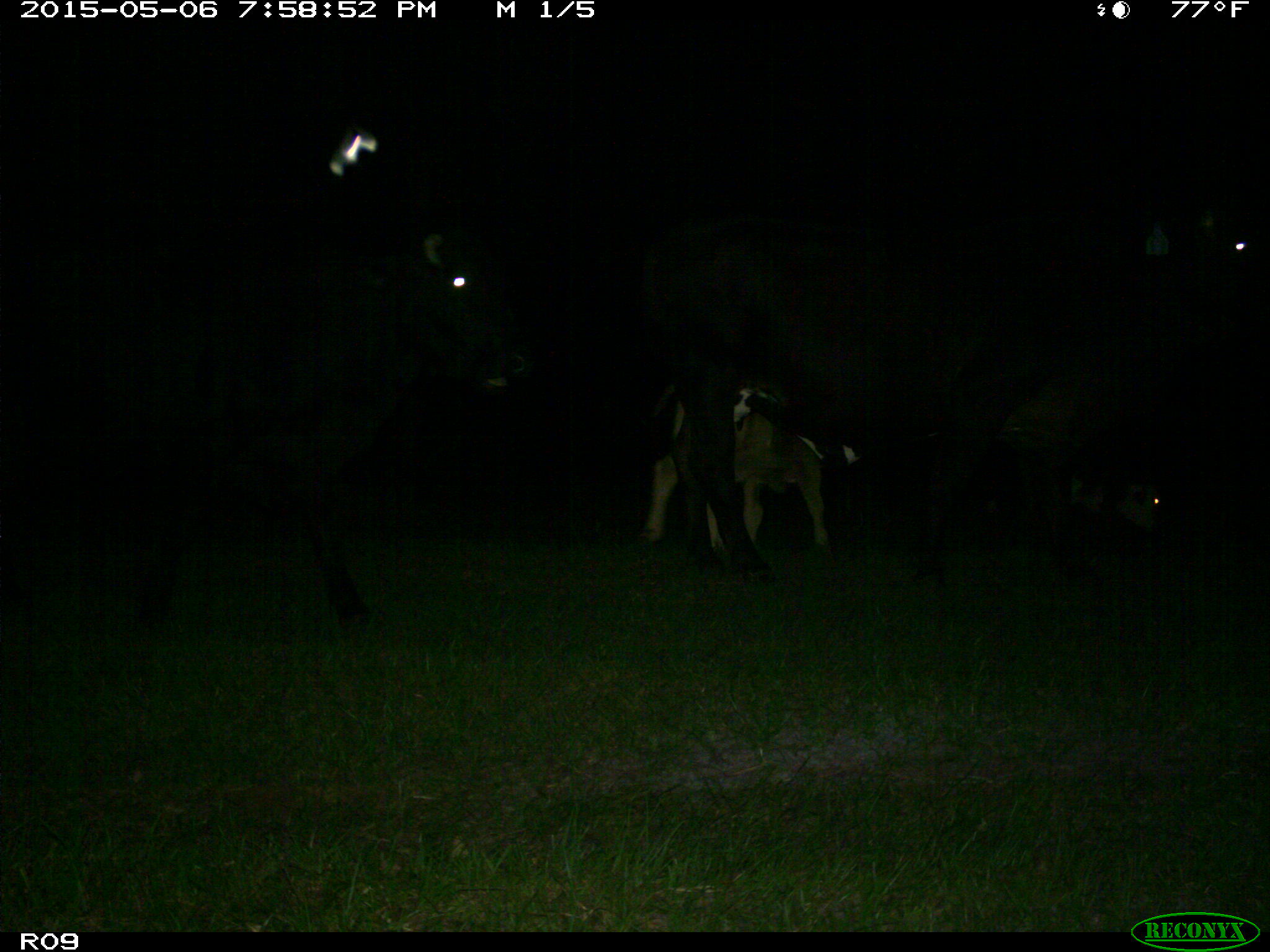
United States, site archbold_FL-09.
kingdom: Animalia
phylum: Chordata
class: Mammalia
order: Artiodactyla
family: Bovidae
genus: Bos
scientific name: Bos taurus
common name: domestic cow